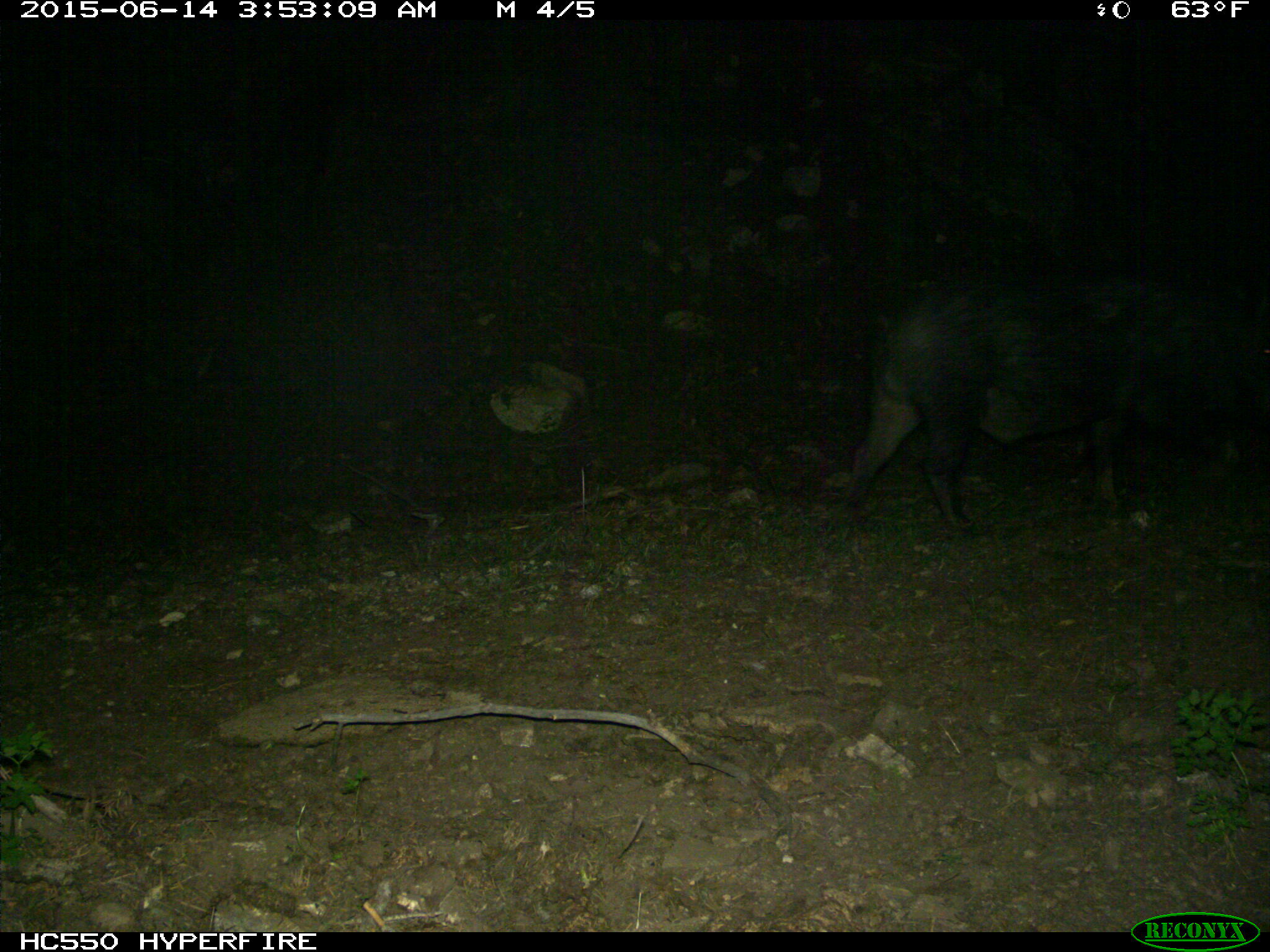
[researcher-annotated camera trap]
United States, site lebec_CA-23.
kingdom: Animalia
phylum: Chordata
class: Mammalia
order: Artiodactyla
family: Suidae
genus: Sus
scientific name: Sus scrofa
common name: wild boar